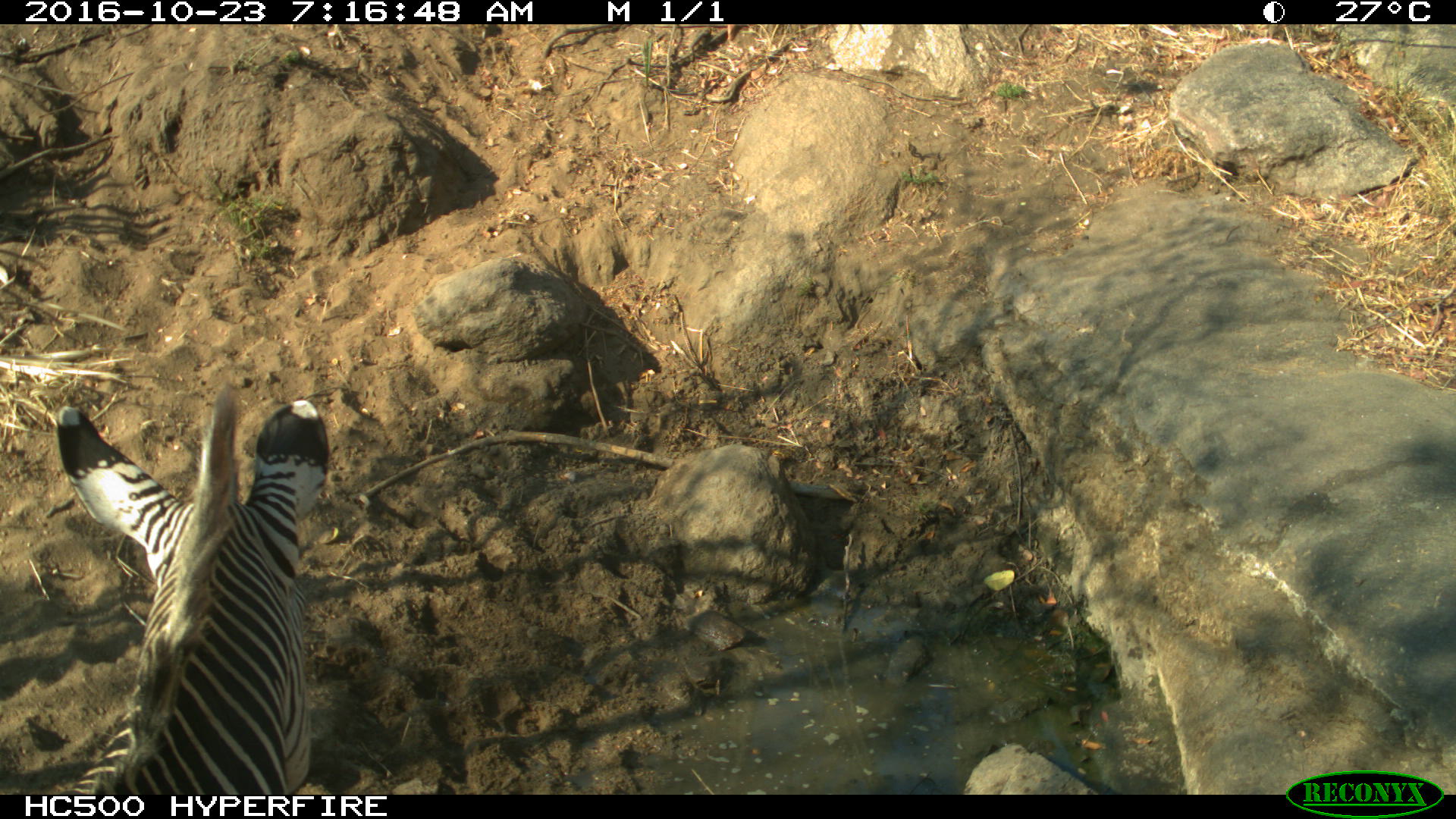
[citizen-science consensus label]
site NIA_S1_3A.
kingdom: Animalia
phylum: Chordata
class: Mammalia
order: Perissodactyla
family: Equidae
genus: Equus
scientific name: Equus quagga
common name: plains zebra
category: zebraplains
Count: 1.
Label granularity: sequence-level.